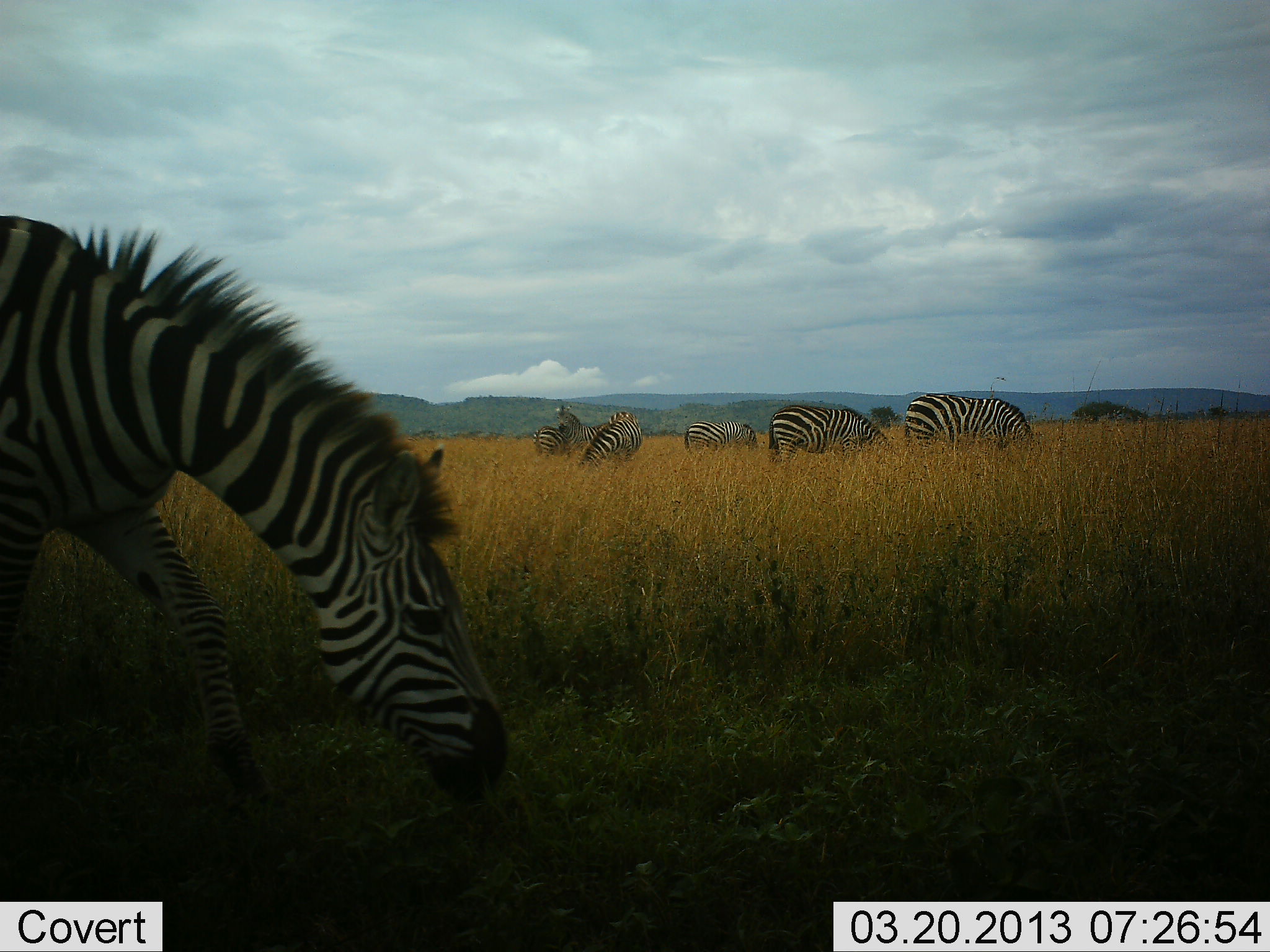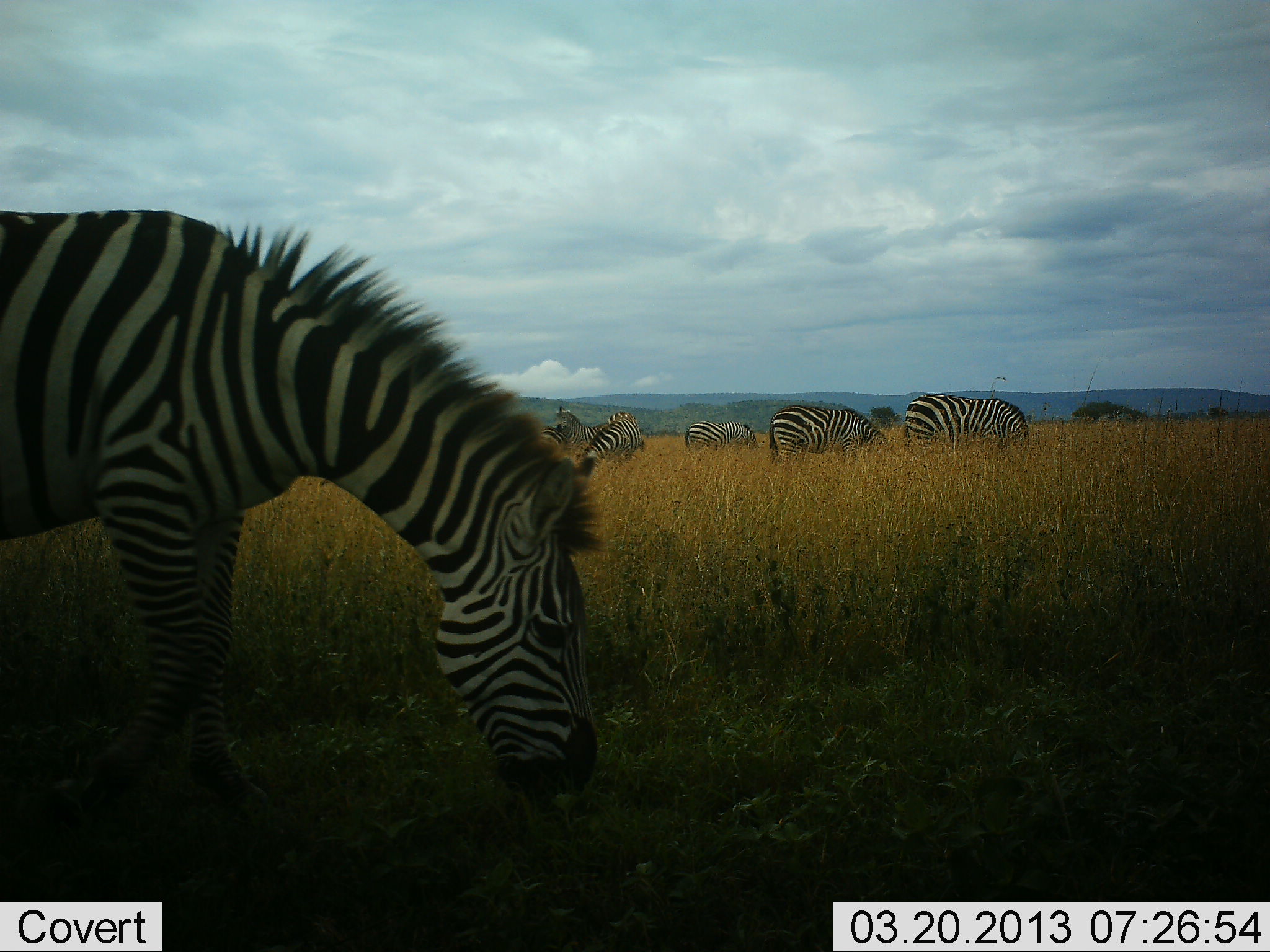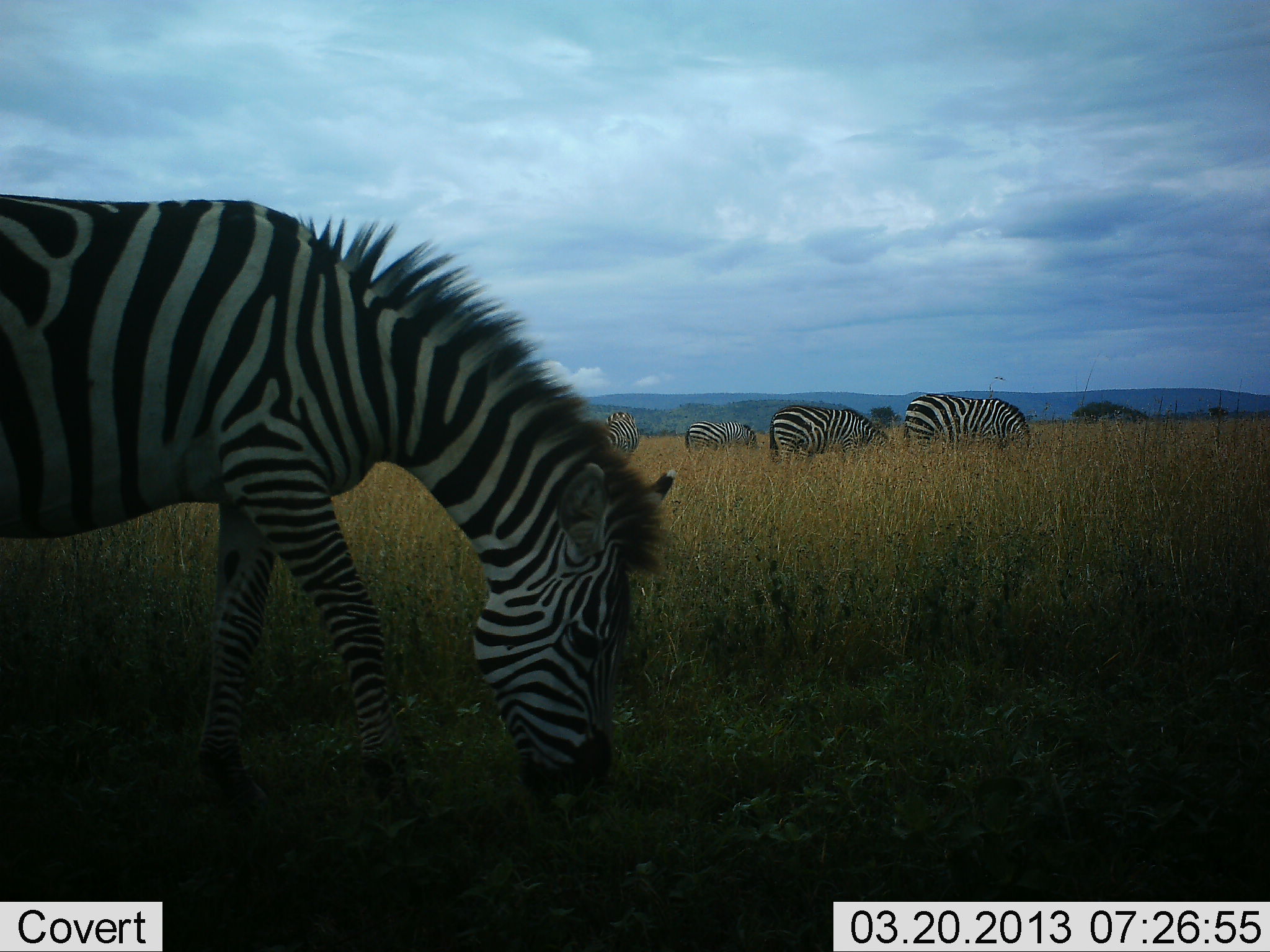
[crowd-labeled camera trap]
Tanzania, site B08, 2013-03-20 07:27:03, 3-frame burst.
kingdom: Animalia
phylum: Chordata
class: Mammalia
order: Perissodactyla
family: Equidae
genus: Equus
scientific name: Equus quagga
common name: plains zebra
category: zebra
Zebra (plains zebra) (Equus quagga), count 6. Behavior (volunteer vote fractions): standing 42%, resting 0%, moving 37%, interacting 0%. Young present (vote fraction): 0%. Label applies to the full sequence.